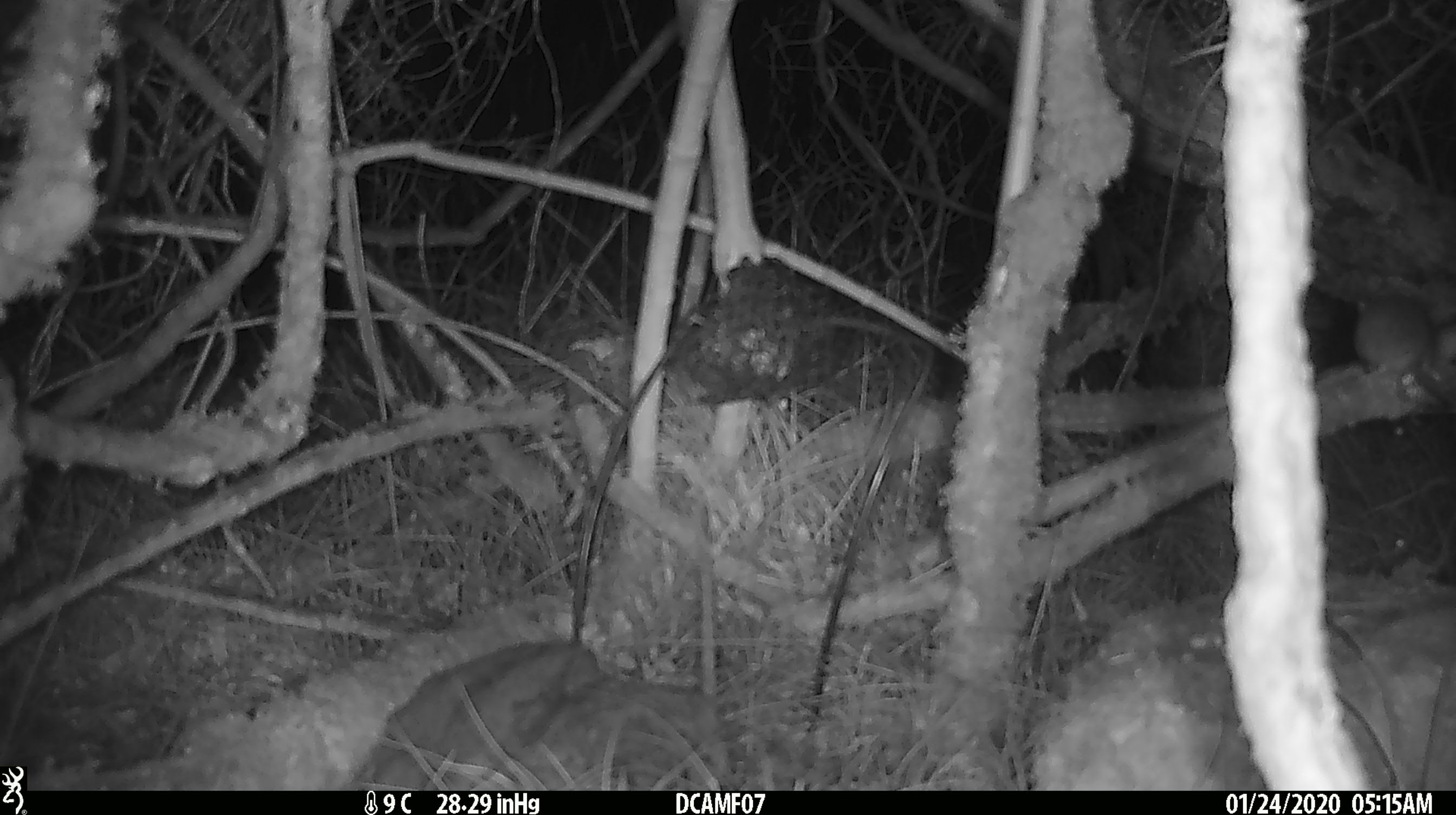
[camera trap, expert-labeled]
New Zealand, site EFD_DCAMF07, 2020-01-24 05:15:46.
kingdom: Animalia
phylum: Chordata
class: Mammalia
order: Rodentia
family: Muridae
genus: Mus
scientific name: Mus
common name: mouse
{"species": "mouse (Mus)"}